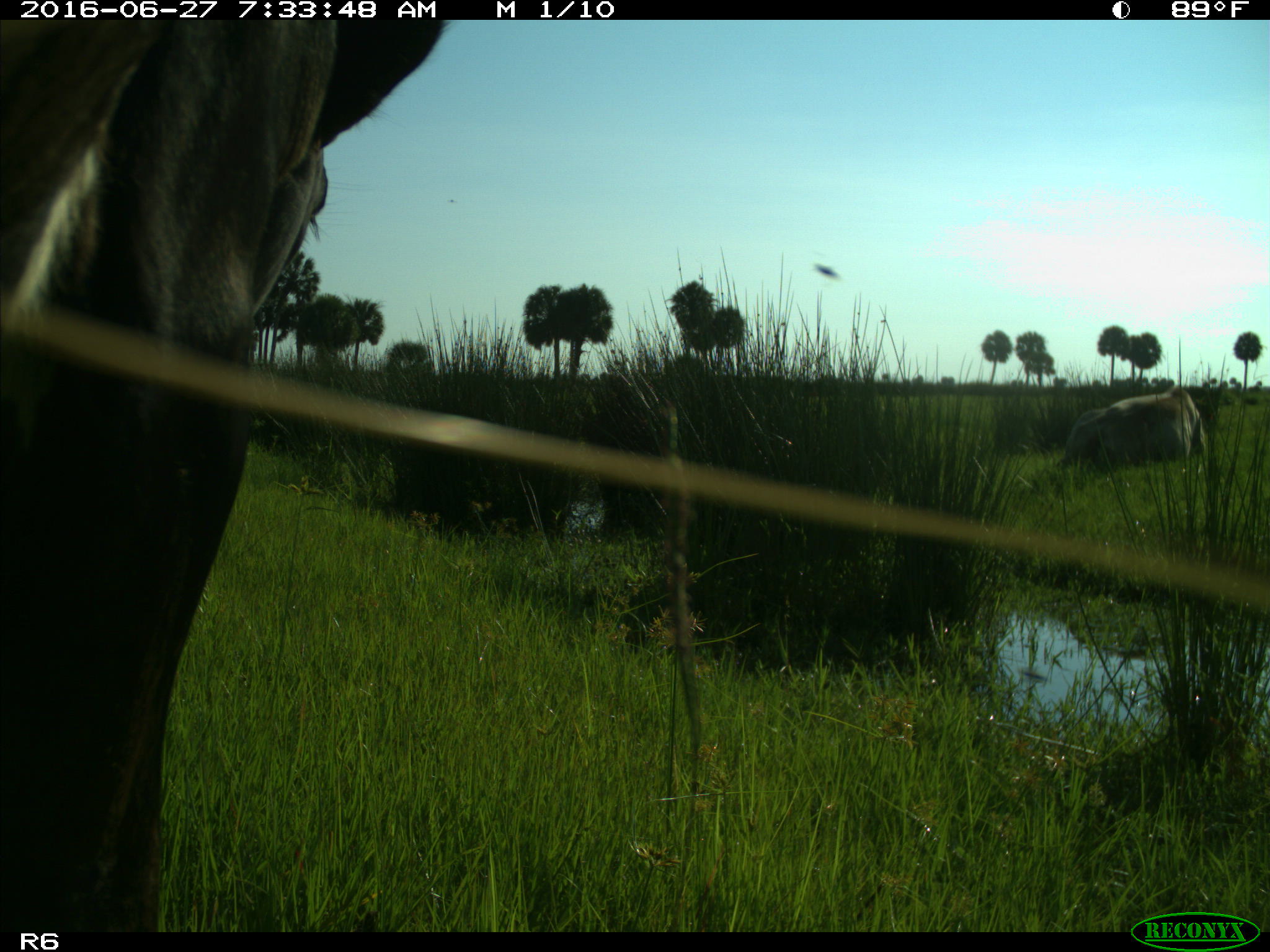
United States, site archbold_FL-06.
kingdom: Animalia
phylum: Chordata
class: Mammalia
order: Artiodactyla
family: Bovidae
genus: Bos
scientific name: Bos taurus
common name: domestic cow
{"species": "Bos taurus (domestic cow)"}